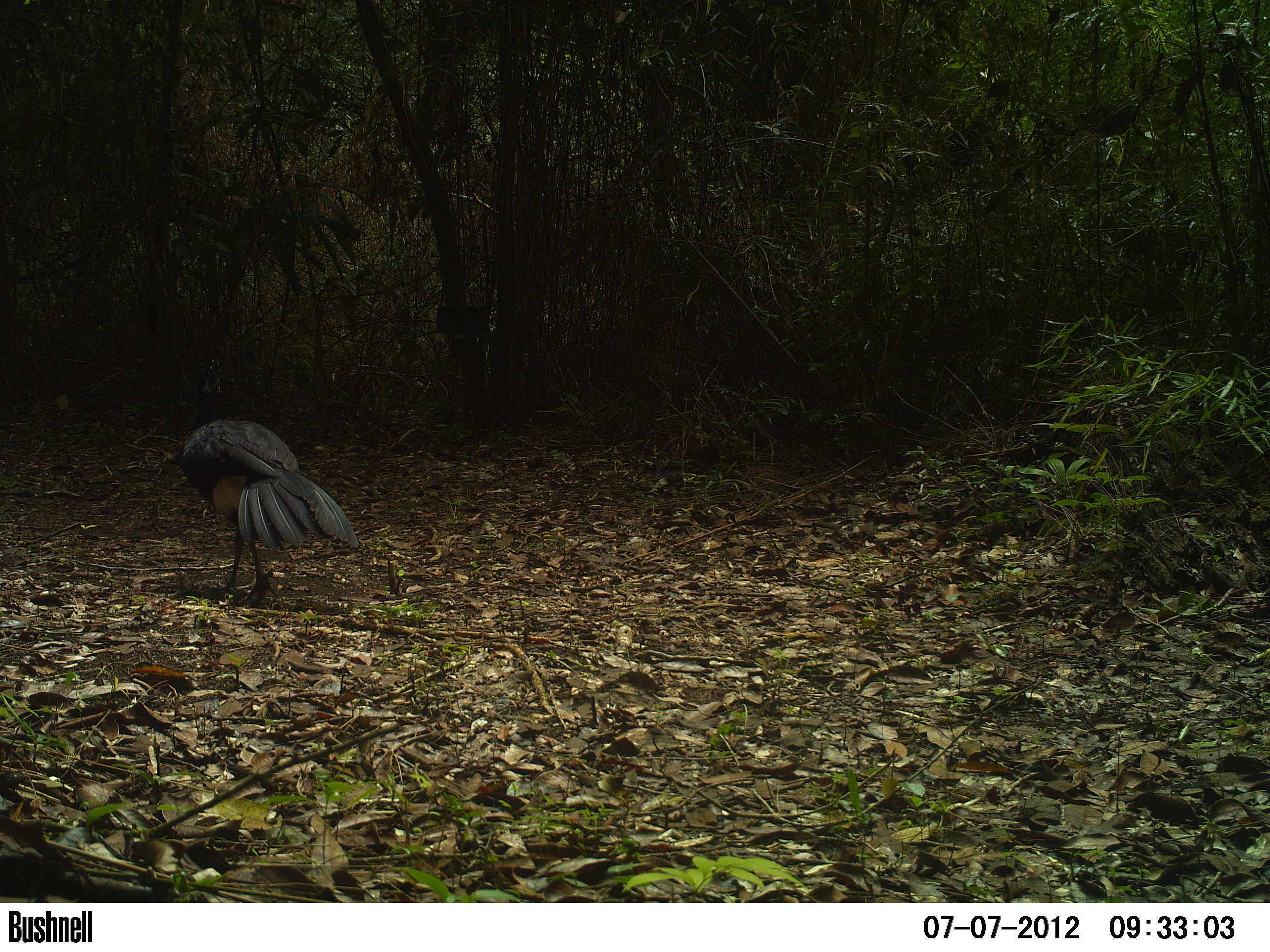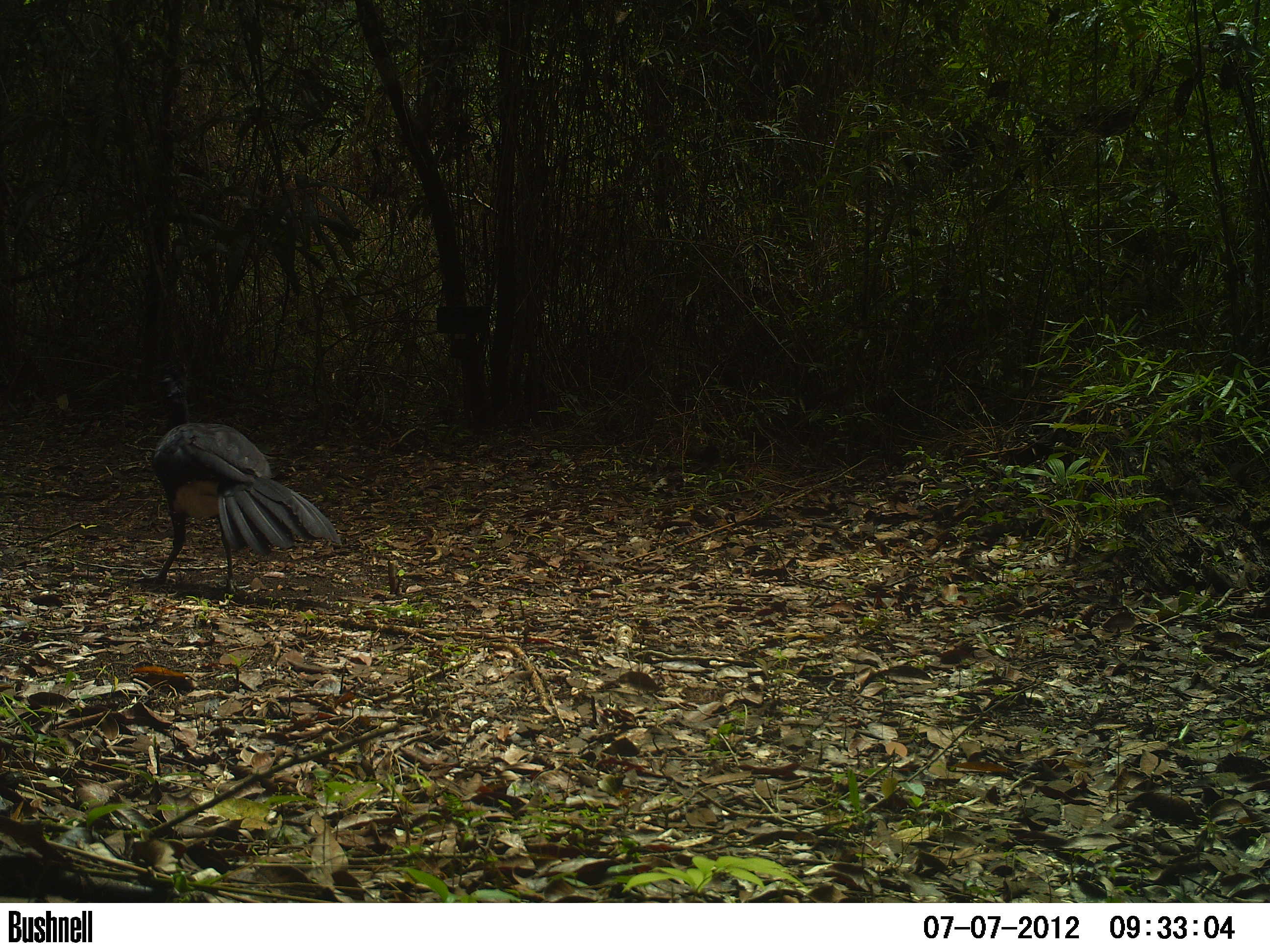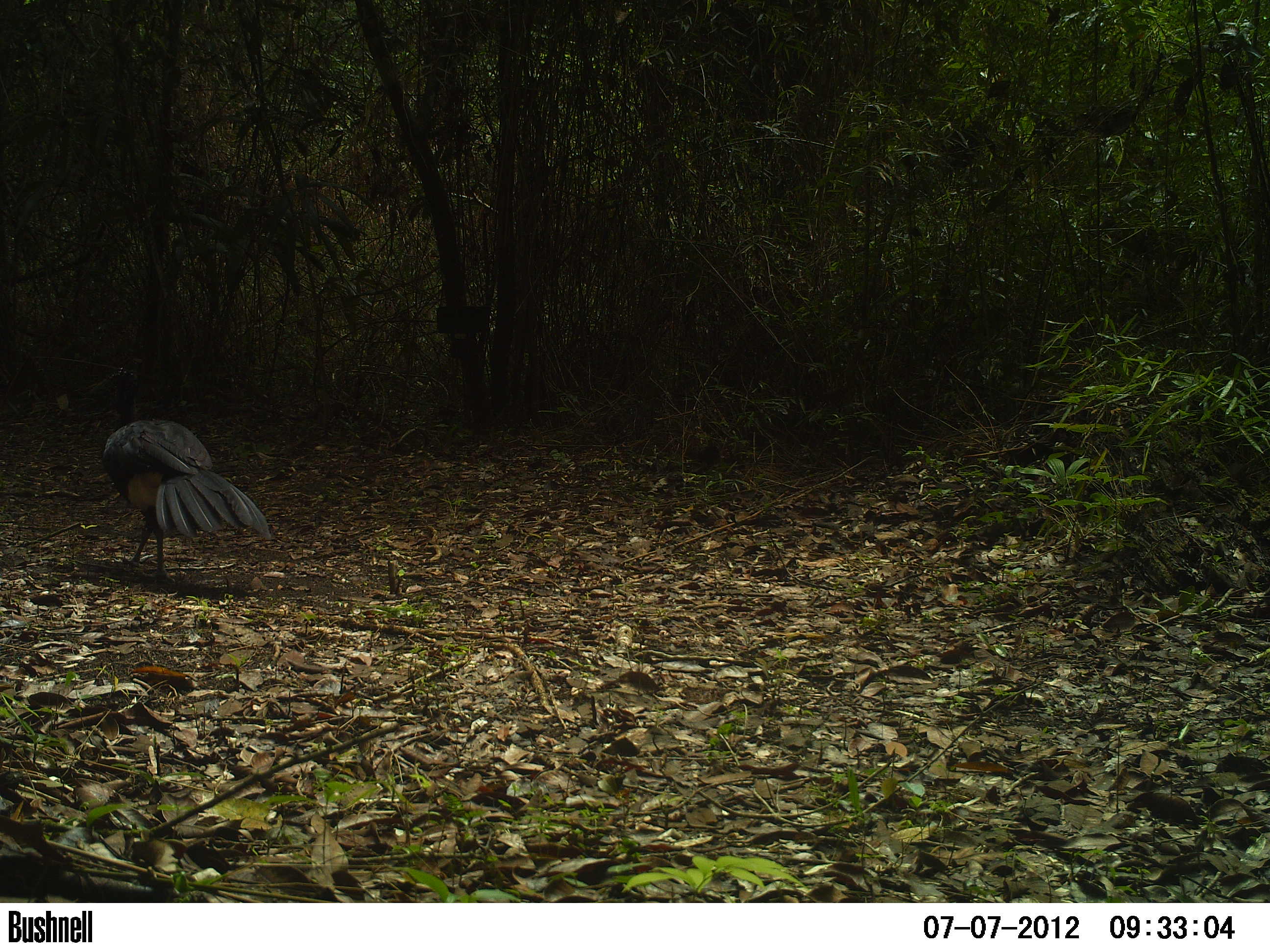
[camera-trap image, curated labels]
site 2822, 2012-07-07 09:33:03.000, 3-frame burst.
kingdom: Animalia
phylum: Chordata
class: Aves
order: Galliformes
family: Cracidae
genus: Crax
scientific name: Crax rubra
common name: great curassow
Crax rubra (great curassow), count 1, age adult, sex male.